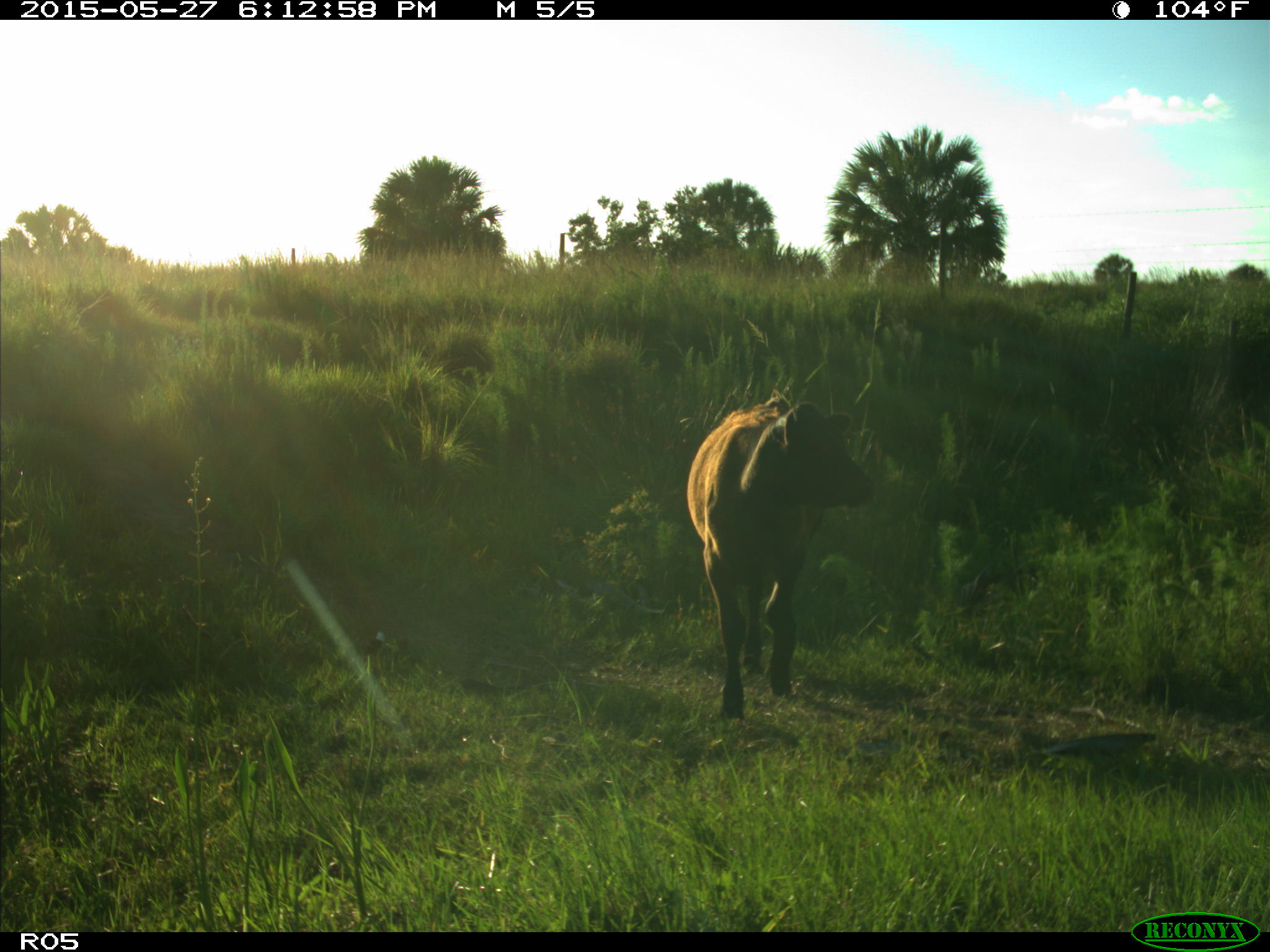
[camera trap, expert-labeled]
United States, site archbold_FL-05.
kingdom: Animalia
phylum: Chordata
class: Mammalia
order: Artiodactyla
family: Bovidae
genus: Bos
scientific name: Bos taurus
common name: domestic cow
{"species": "Bos taurus (domestic cow)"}